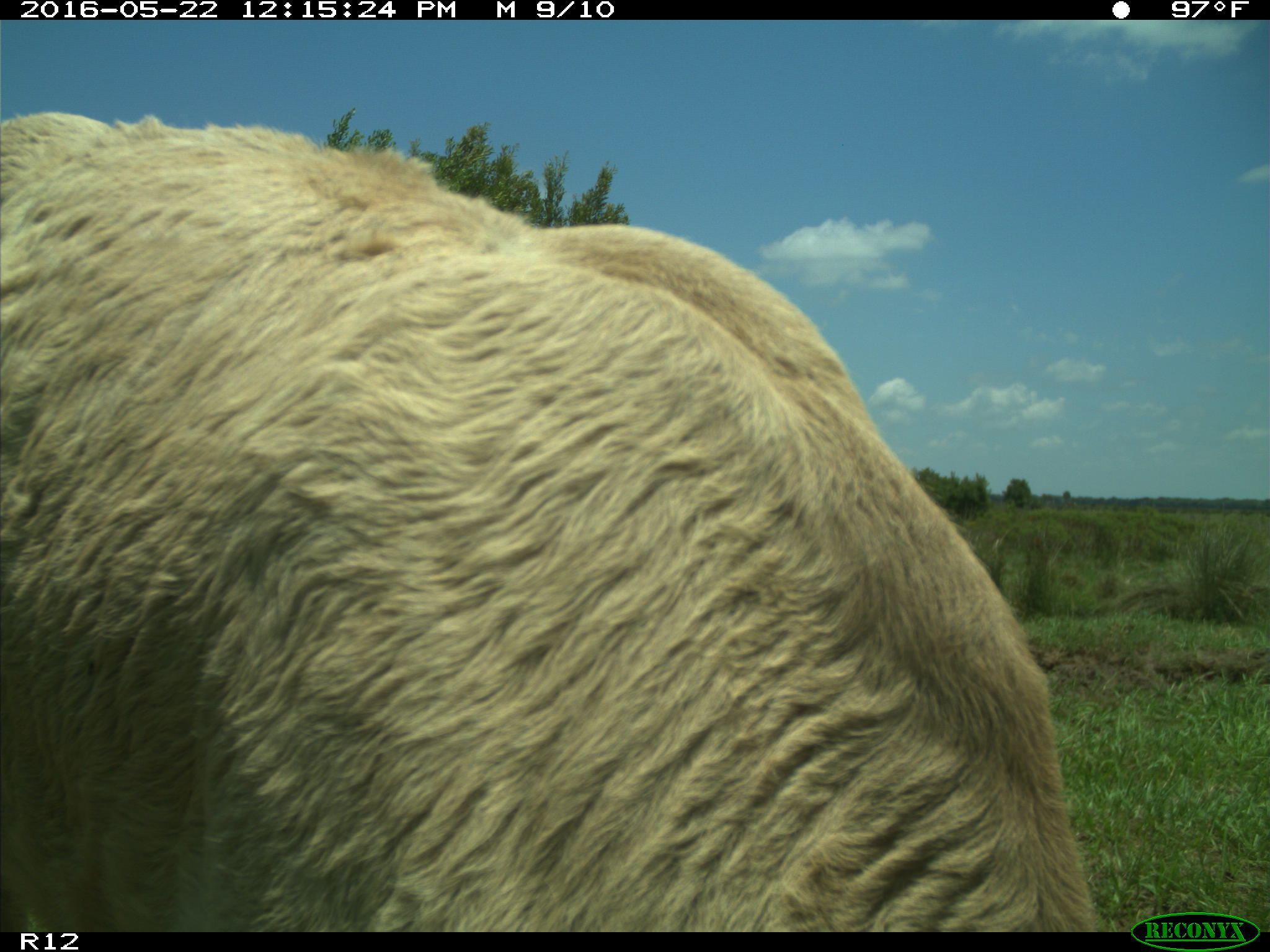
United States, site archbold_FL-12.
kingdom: Animalia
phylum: Chordata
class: Mammalia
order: Artiodactyla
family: Bovidae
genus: Bos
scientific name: Bos taurus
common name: domestic cow